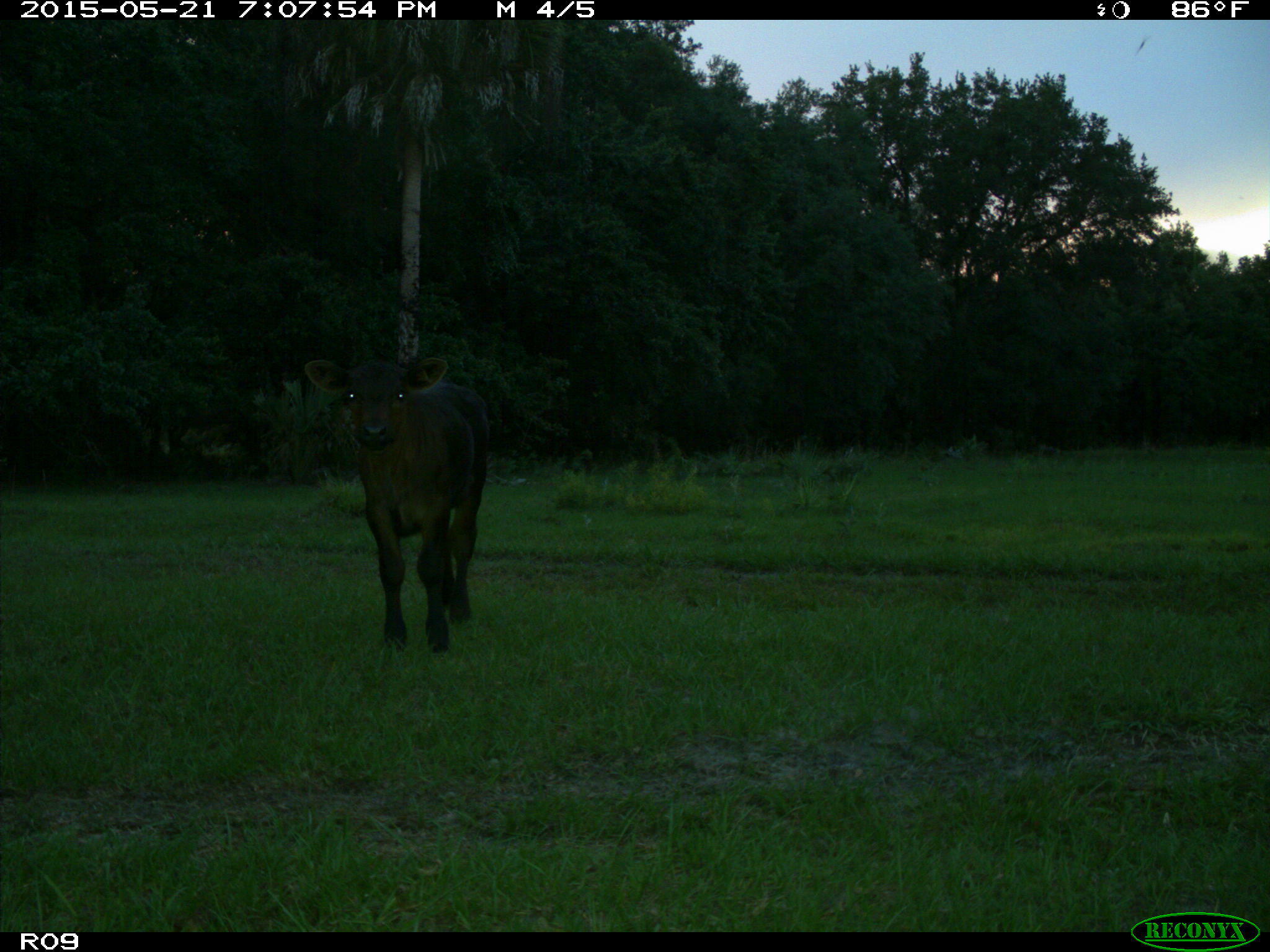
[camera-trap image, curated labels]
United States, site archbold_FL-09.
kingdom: Animalia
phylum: Chordata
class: Mammalia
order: Artiodactyla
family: Bovidae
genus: Bos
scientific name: Bos taurus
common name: domestic cow